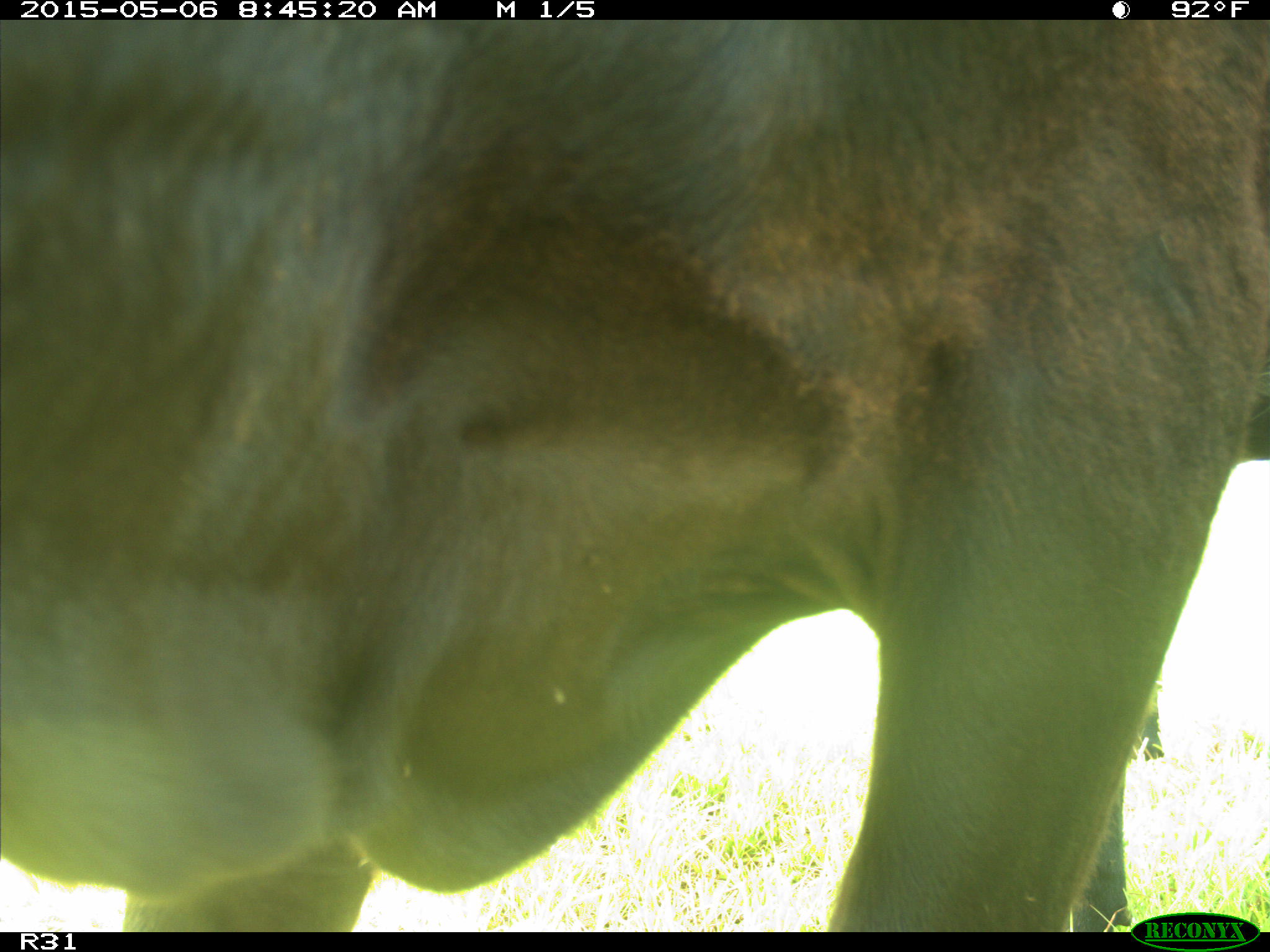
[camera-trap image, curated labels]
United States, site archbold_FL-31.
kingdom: Animalia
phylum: Chordata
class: Mammalia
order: Artiodactyla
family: Bovidae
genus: Bos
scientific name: Bos taurus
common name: domestic cow